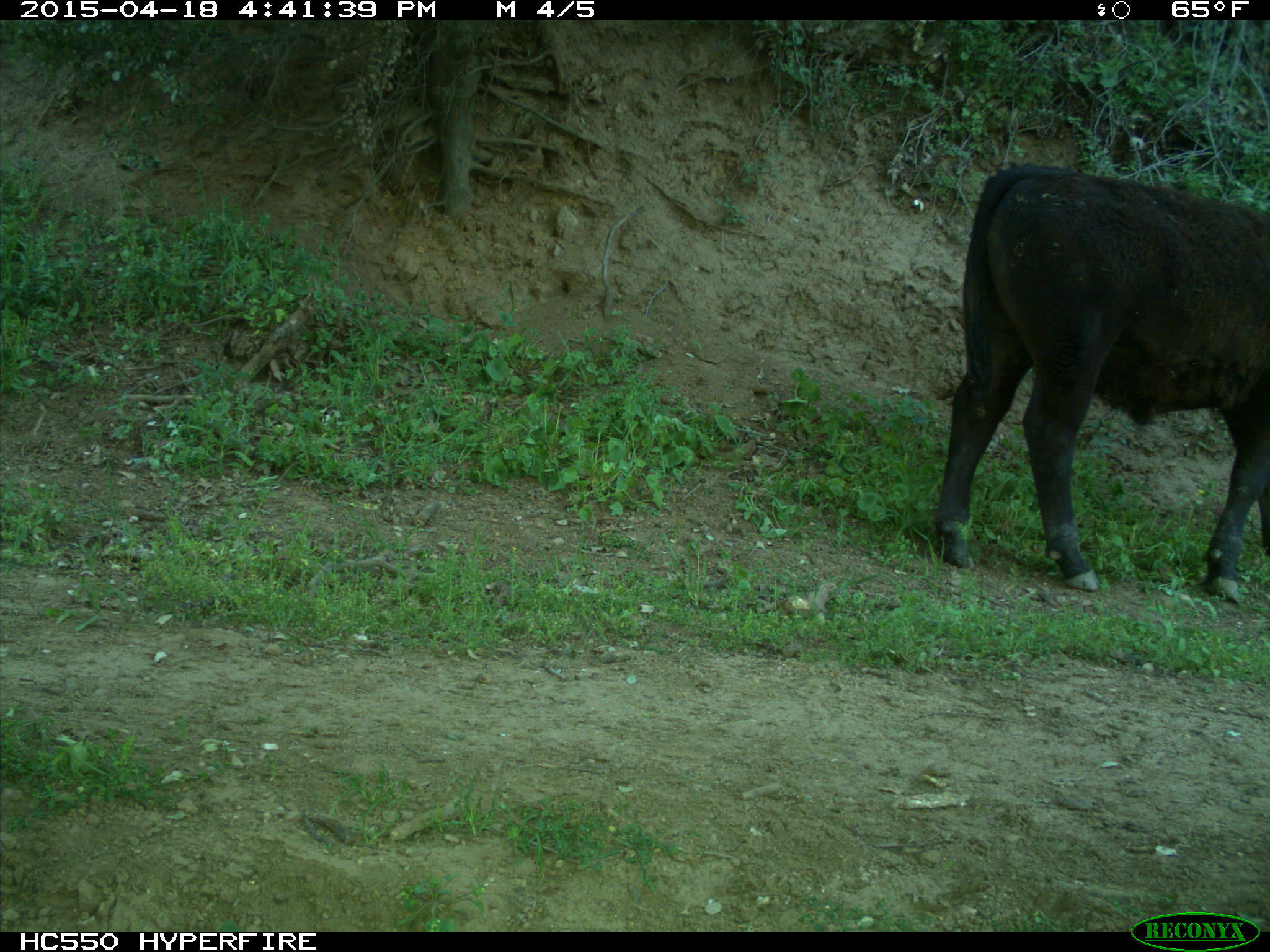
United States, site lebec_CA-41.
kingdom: Animalia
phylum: Chordata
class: Mammalia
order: Artiodactyla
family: Bovidae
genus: Bos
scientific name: Bos taurus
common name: domestic cow